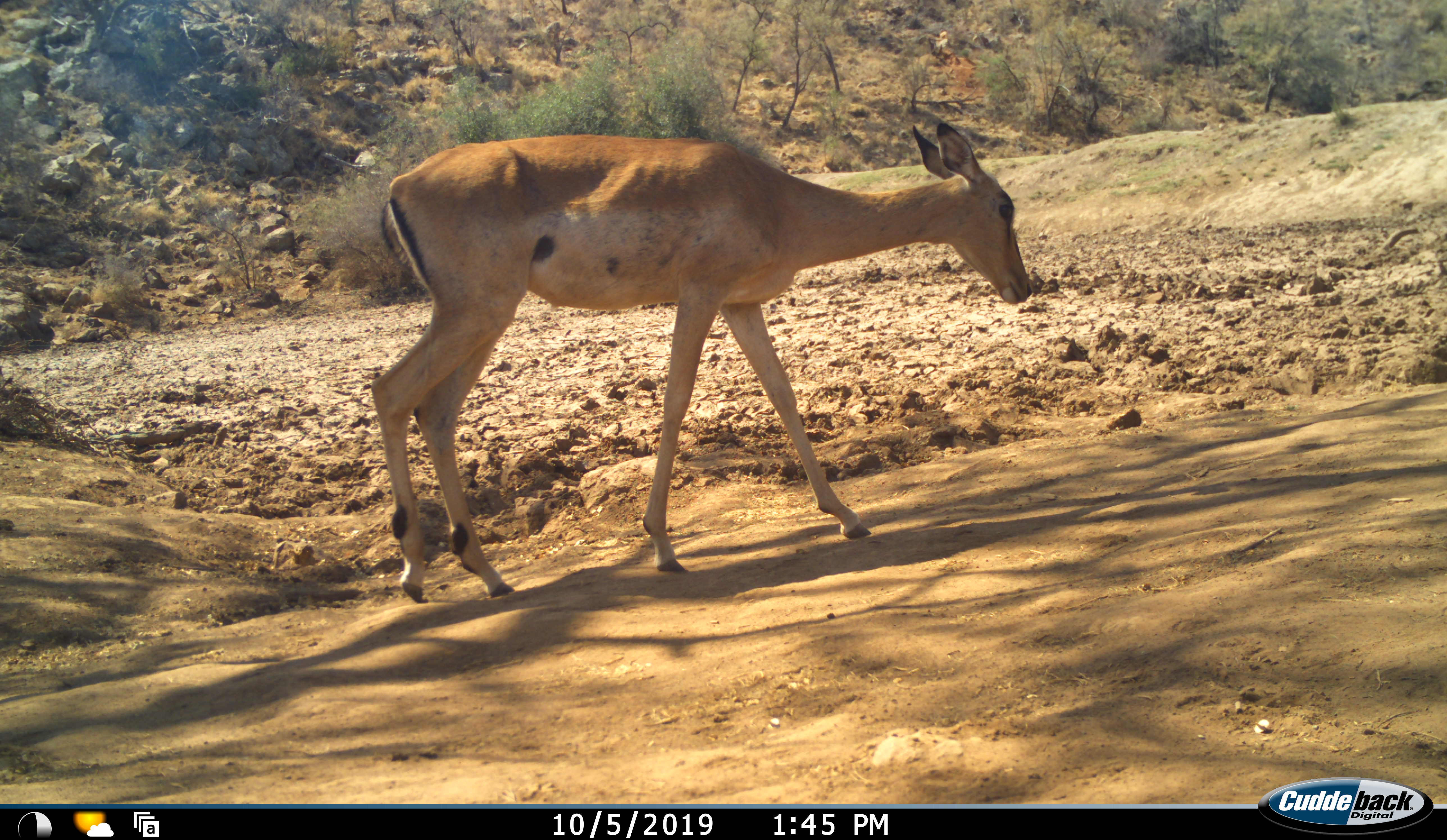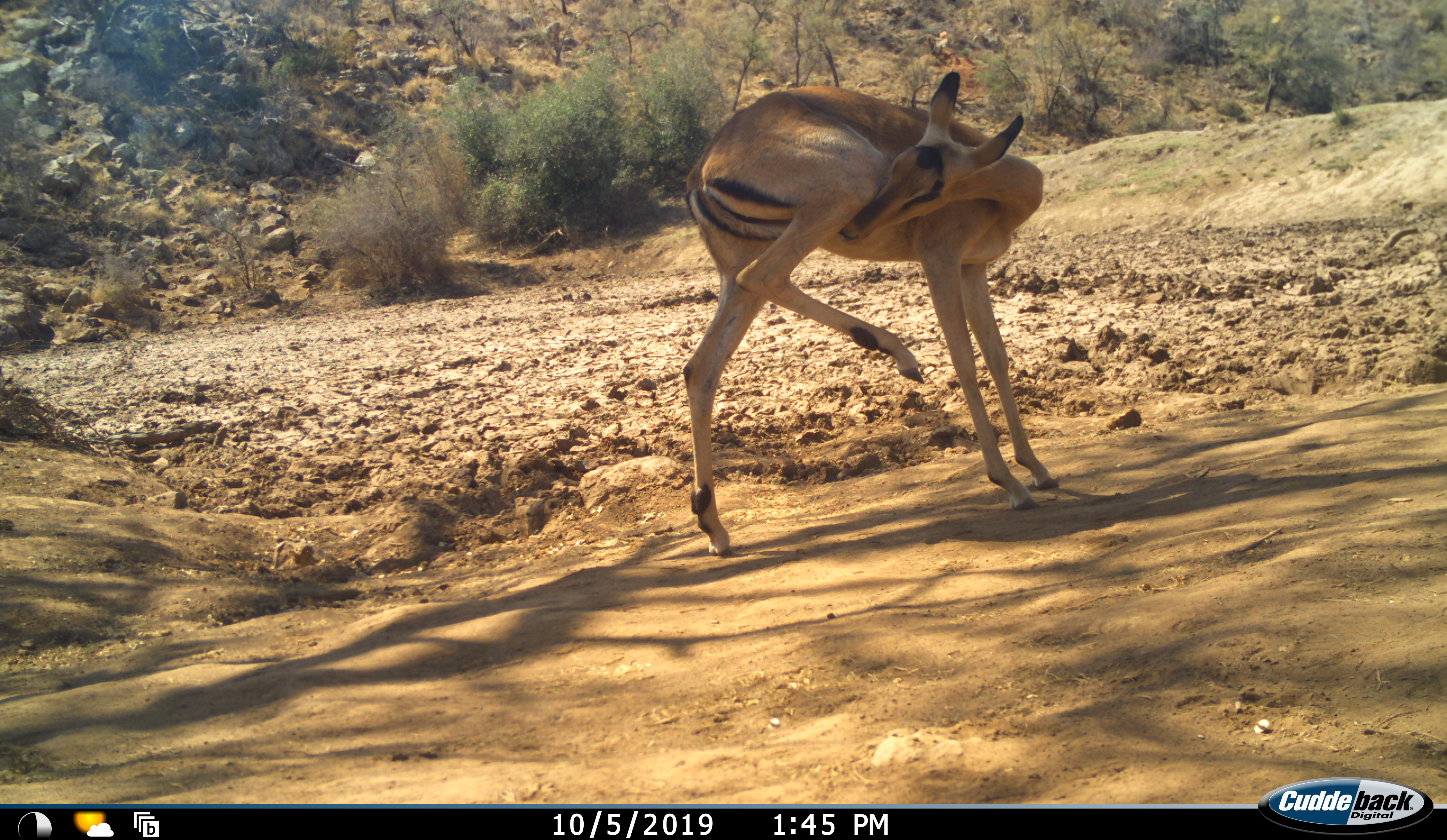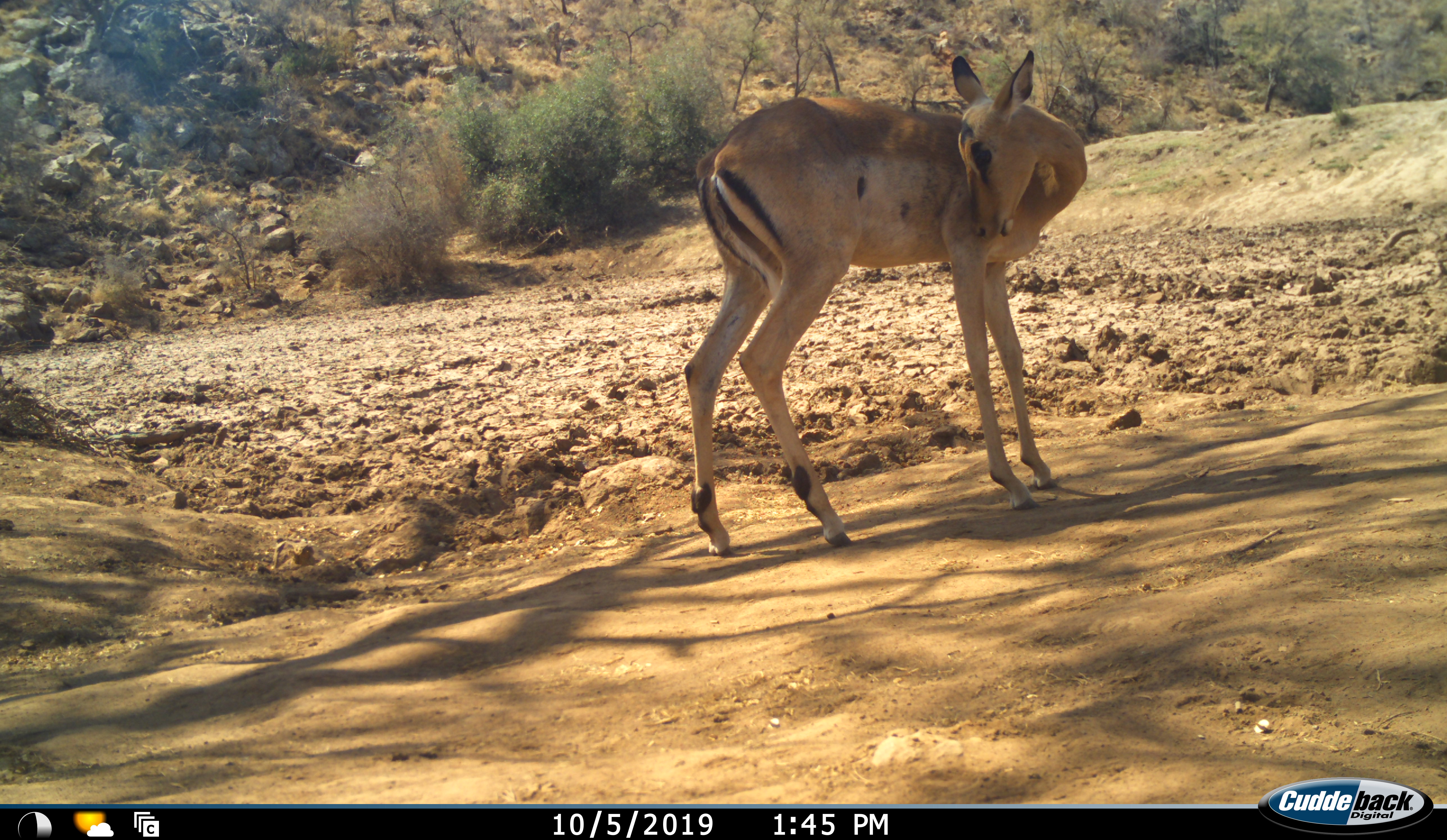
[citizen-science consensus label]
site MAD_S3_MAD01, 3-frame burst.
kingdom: Animalia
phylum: Chordata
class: Mammalia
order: Artiodactyla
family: Bovidae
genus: Aepyceros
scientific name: Aepyceros melampus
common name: impala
Impala (Aepyceros melampus), count 1. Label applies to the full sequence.